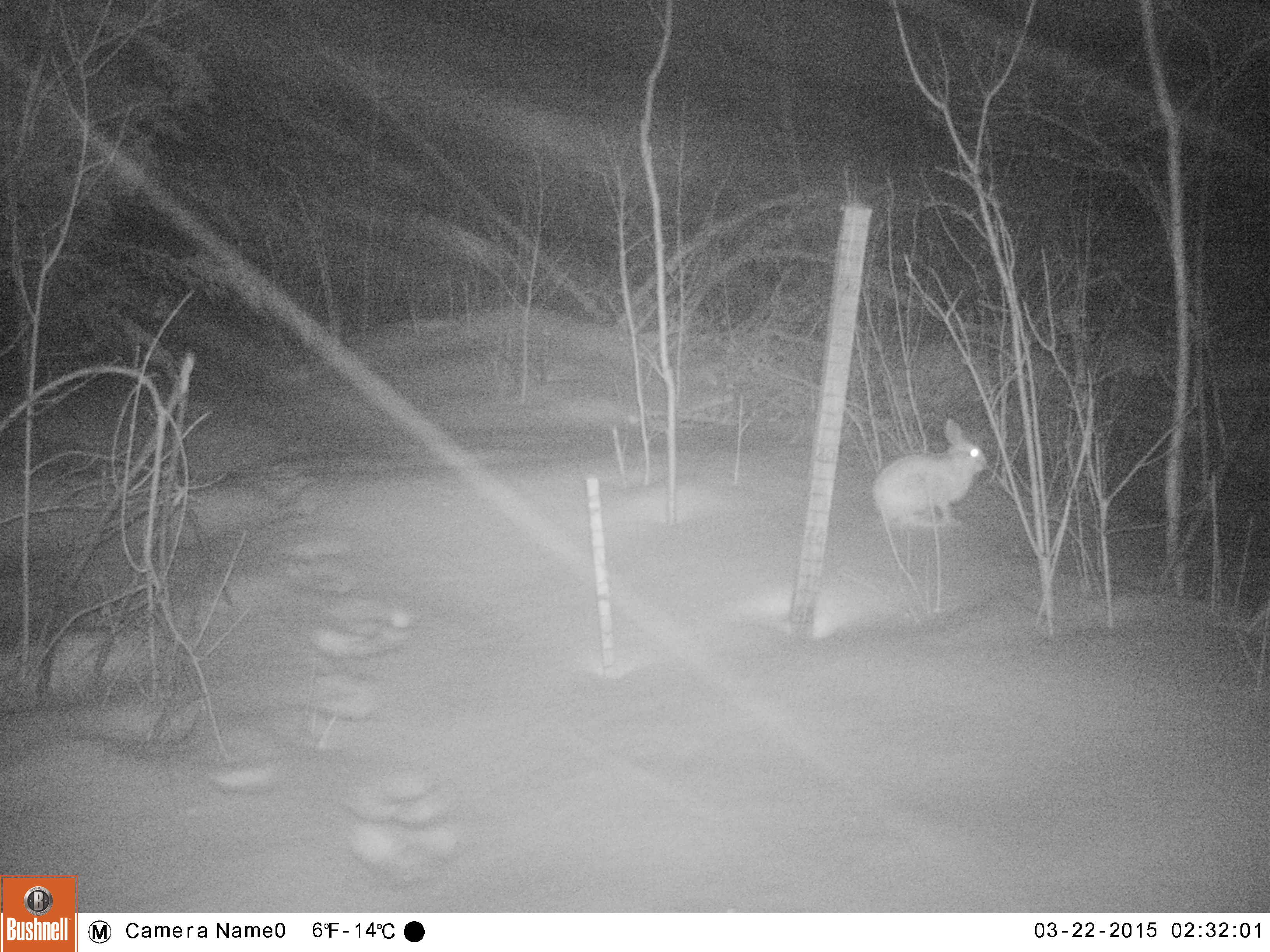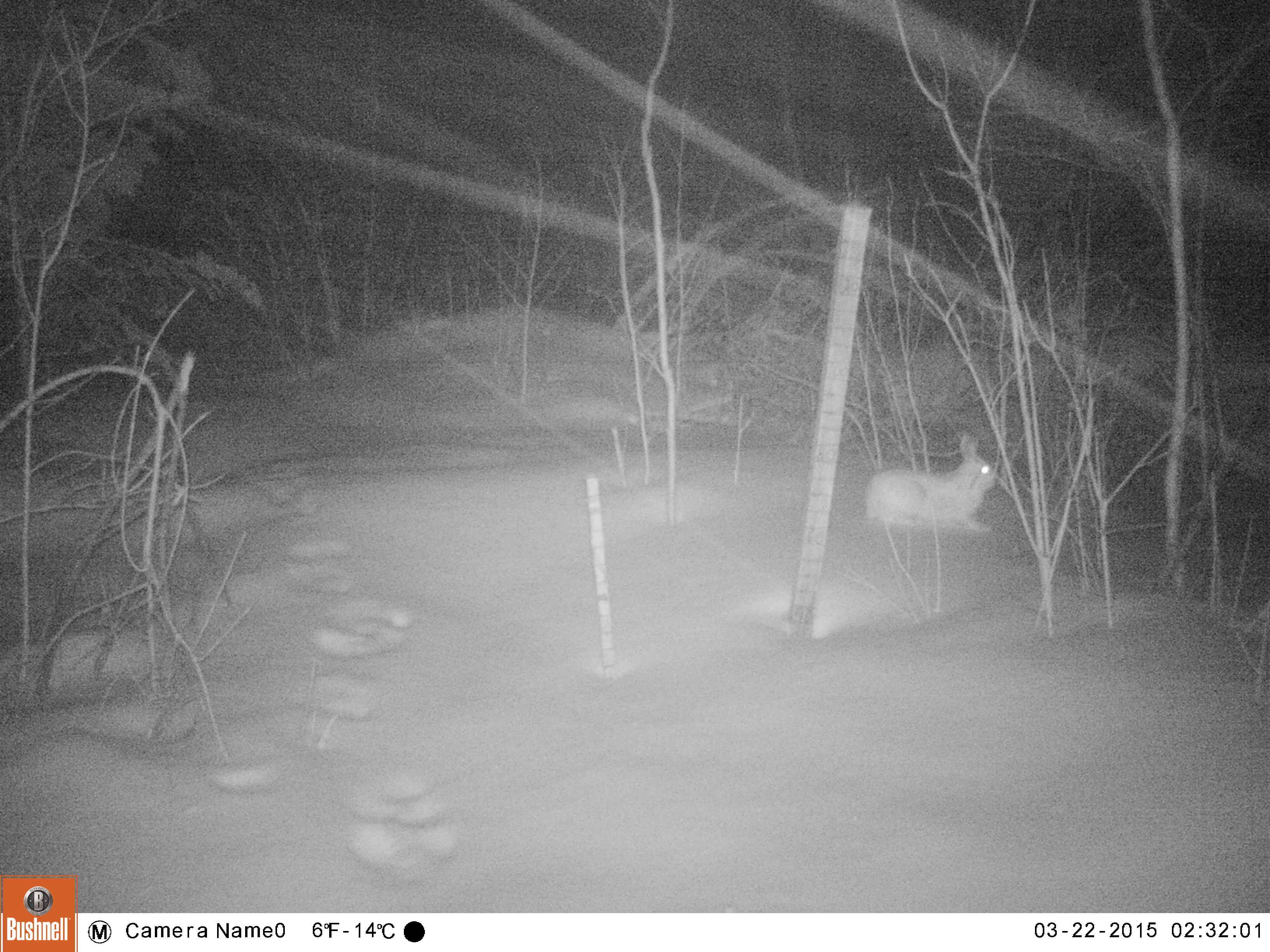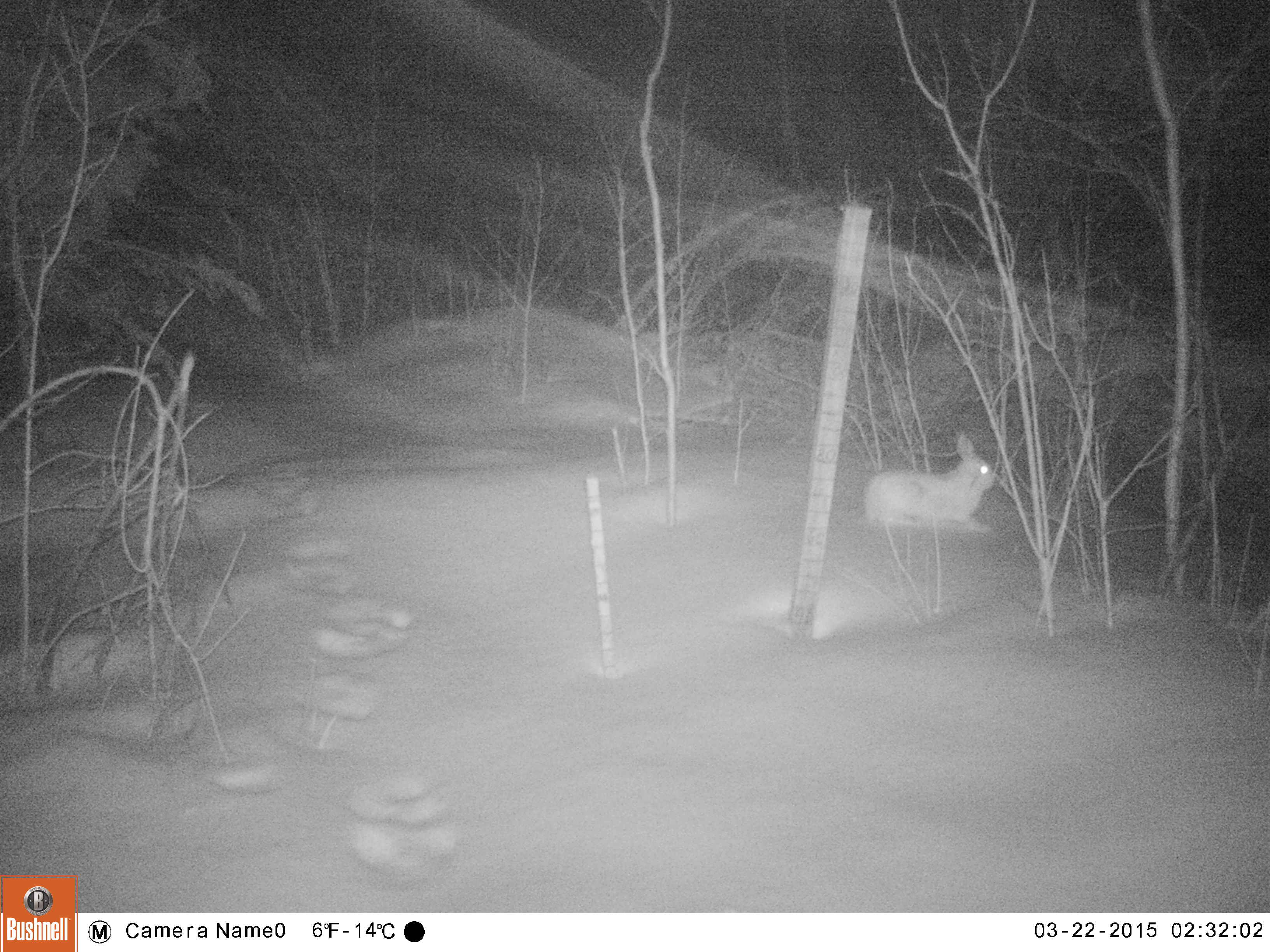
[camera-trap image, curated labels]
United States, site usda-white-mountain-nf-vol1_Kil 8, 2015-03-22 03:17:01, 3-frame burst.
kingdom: Animalia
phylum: Chordata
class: Mammalia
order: Lagomorpha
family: Leporidae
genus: Lepus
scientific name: Lepus americanus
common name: snowshoe hare